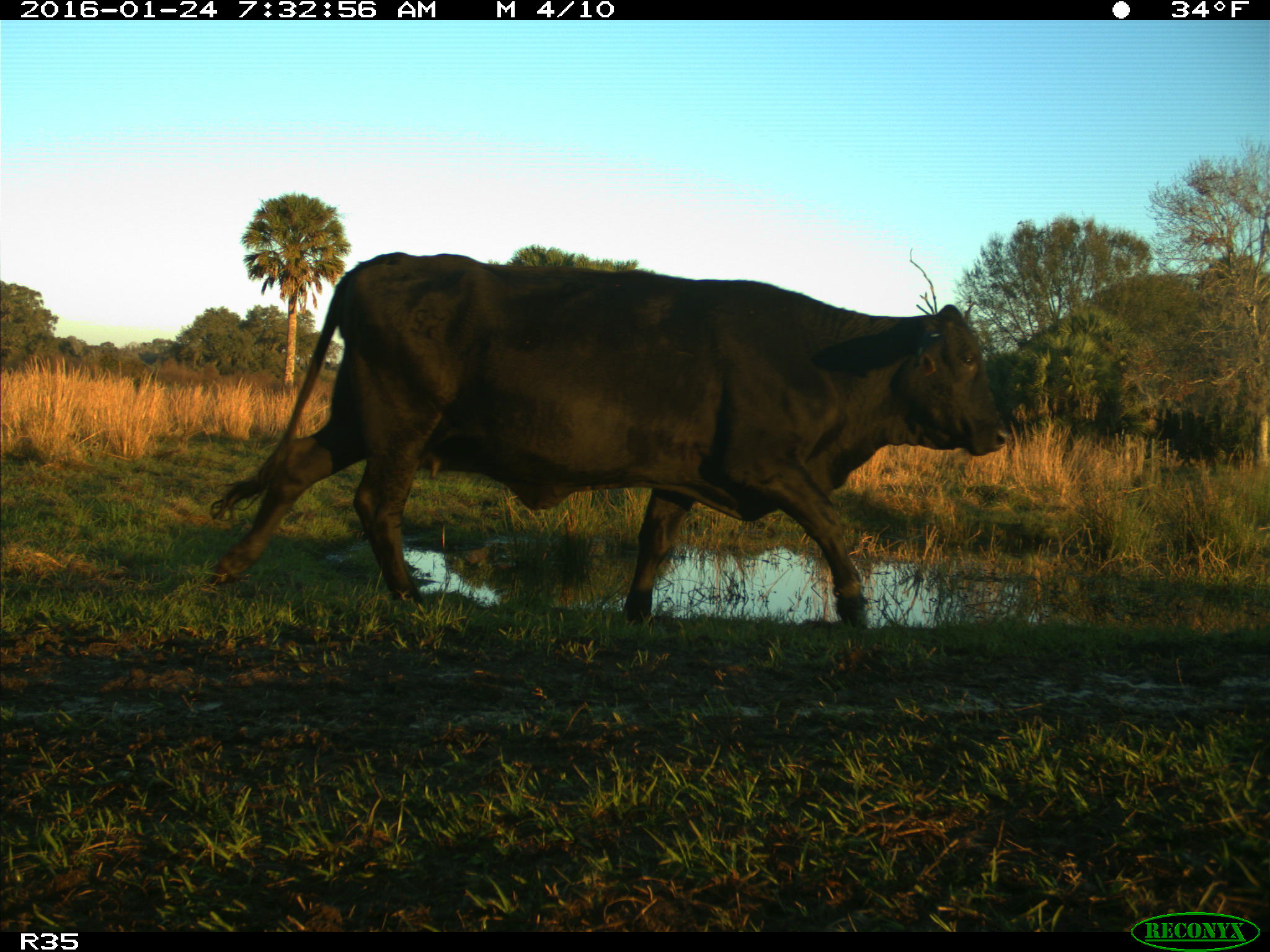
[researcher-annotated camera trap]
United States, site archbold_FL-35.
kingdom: Animalia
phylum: Chordata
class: Mammalia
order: Artiodactyla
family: Bovidae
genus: Bos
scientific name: Bos taurus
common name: domestic cow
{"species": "Bos taurus (domestic cow)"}